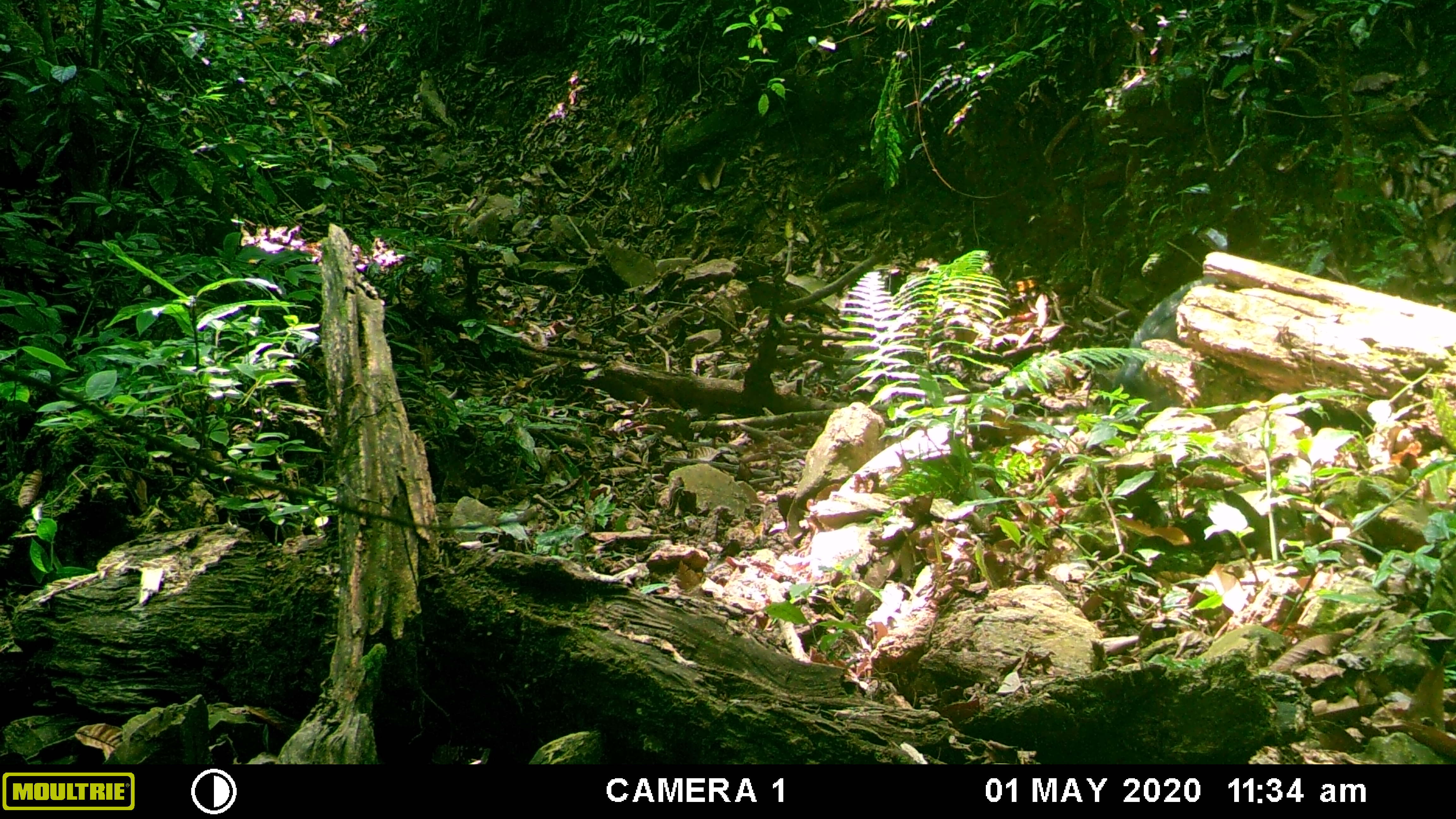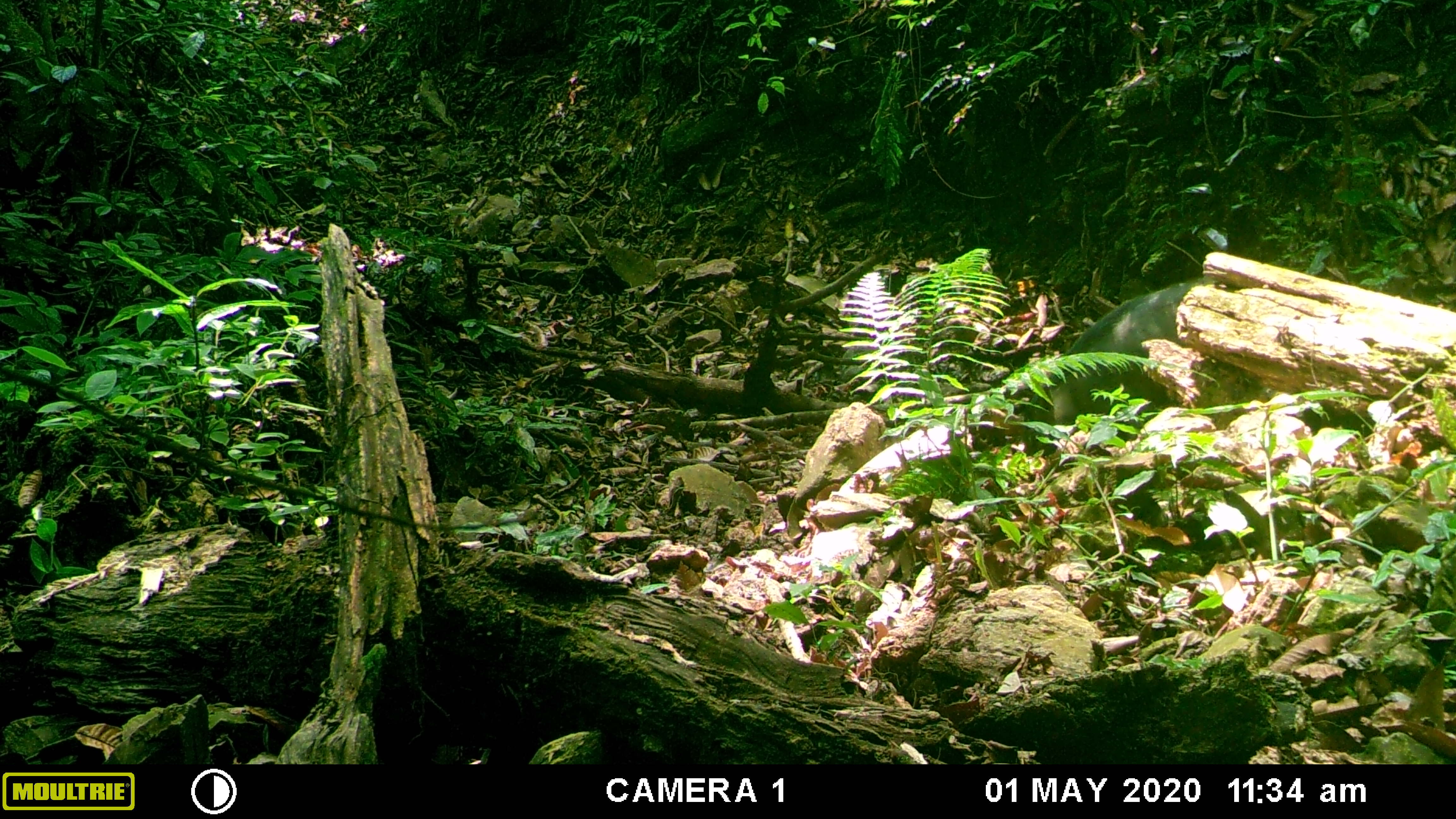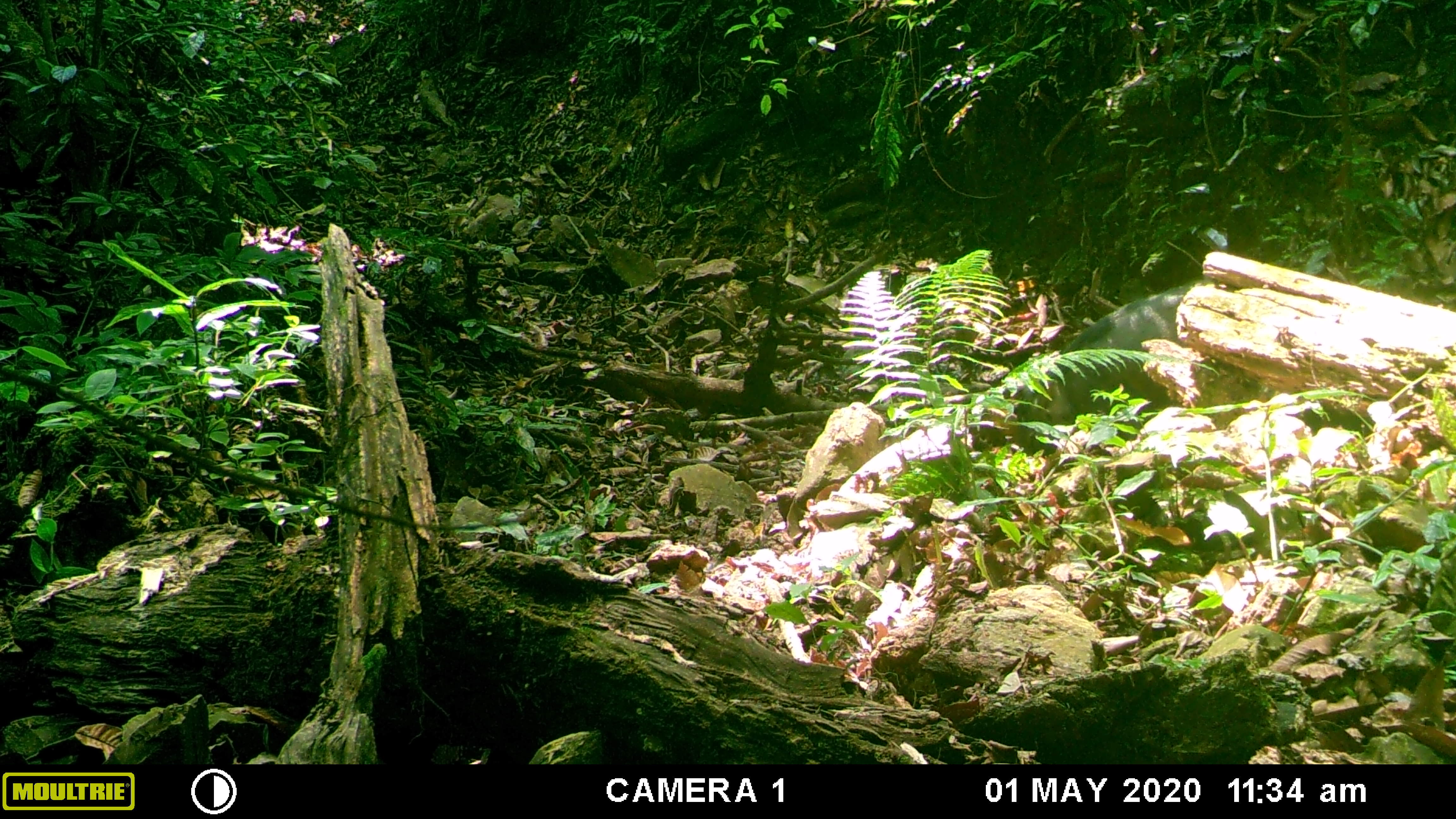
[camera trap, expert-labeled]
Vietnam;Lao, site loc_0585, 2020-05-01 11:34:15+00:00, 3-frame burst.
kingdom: Animalia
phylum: Chordata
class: Mammalia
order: Artiodactyla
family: Suidae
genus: Sus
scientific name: Sus scrofa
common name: eurasian wild pig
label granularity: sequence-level